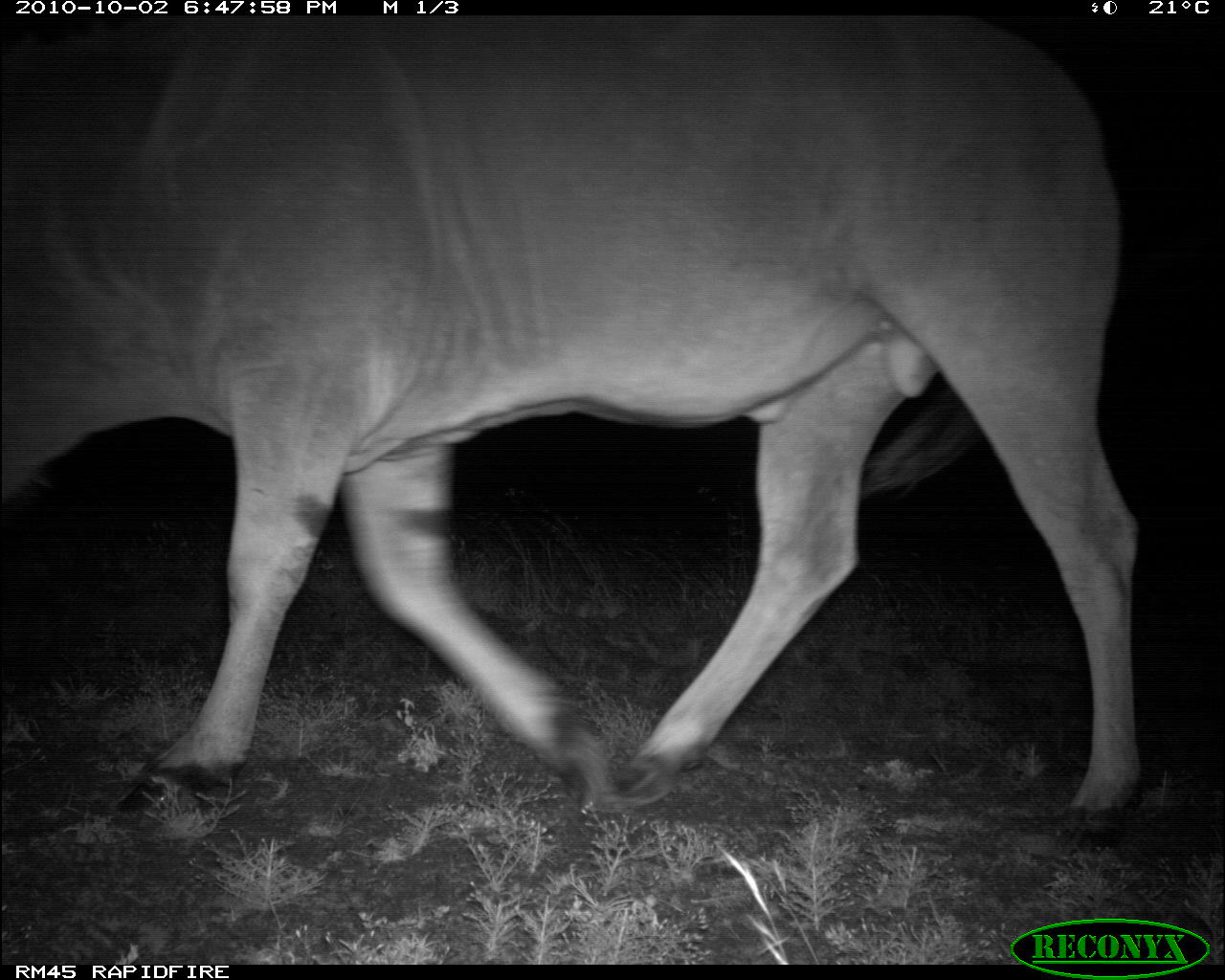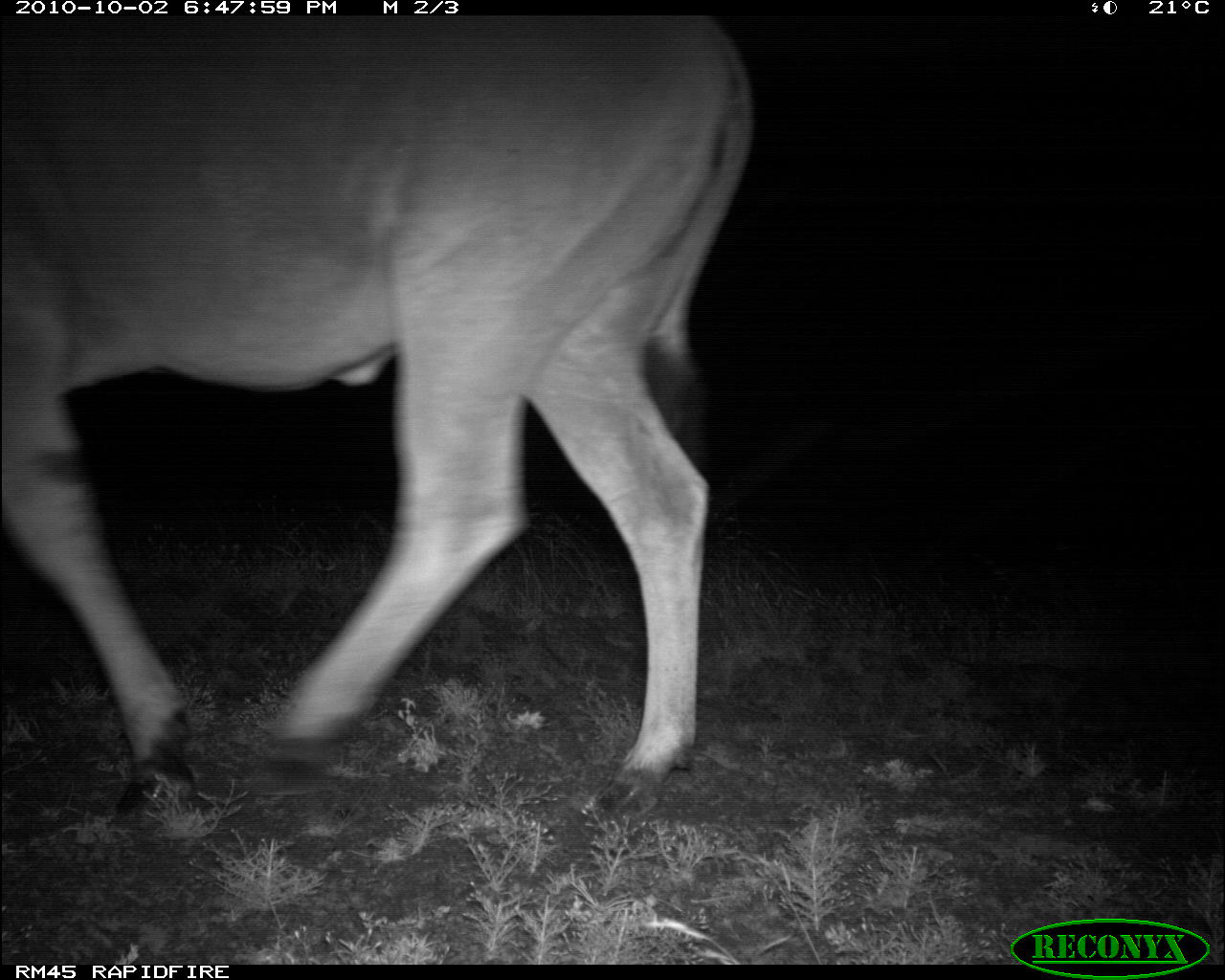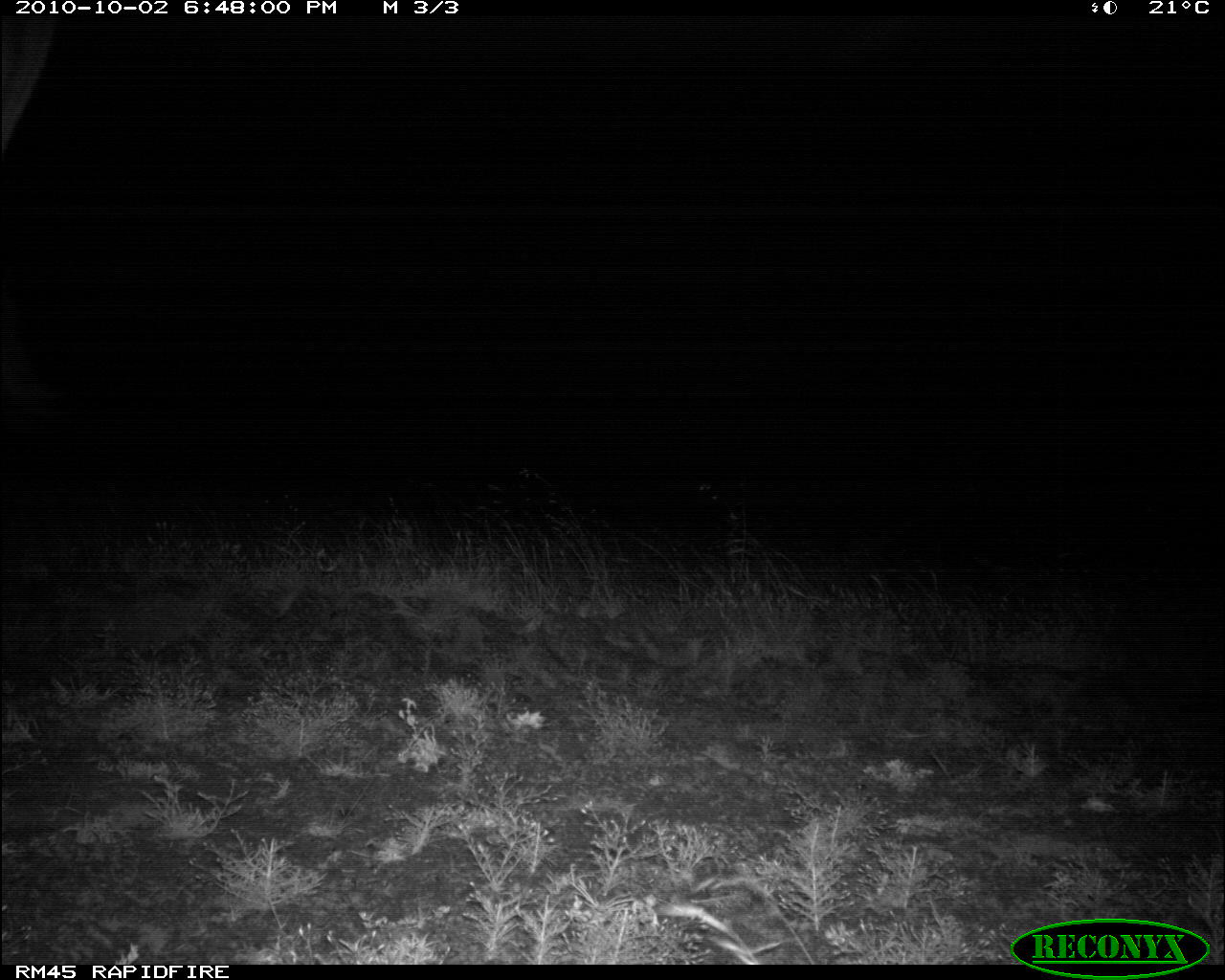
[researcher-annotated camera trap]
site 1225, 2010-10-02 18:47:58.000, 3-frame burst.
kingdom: Animalia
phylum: Chordata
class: Mammalia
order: Artiodactyla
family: Bovidae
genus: Tragelaphus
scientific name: Tragelaphus oryx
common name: eland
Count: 1.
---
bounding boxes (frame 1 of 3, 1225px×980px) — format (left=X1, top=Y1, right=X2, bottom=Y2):
tragelaphus oryx: (left=2, top=18, right=1145, bottom=845)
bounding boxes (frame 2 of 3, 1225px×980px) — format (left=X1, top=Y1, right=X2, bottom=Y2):
tragelaphus oryx: (left=1, top=15, right=754, bottom=820)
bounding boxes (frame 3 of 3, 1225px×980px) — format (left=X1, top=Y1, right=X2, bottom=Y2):
tragelaphus oryx: (left=0, top=15, right=61, bottom=420)